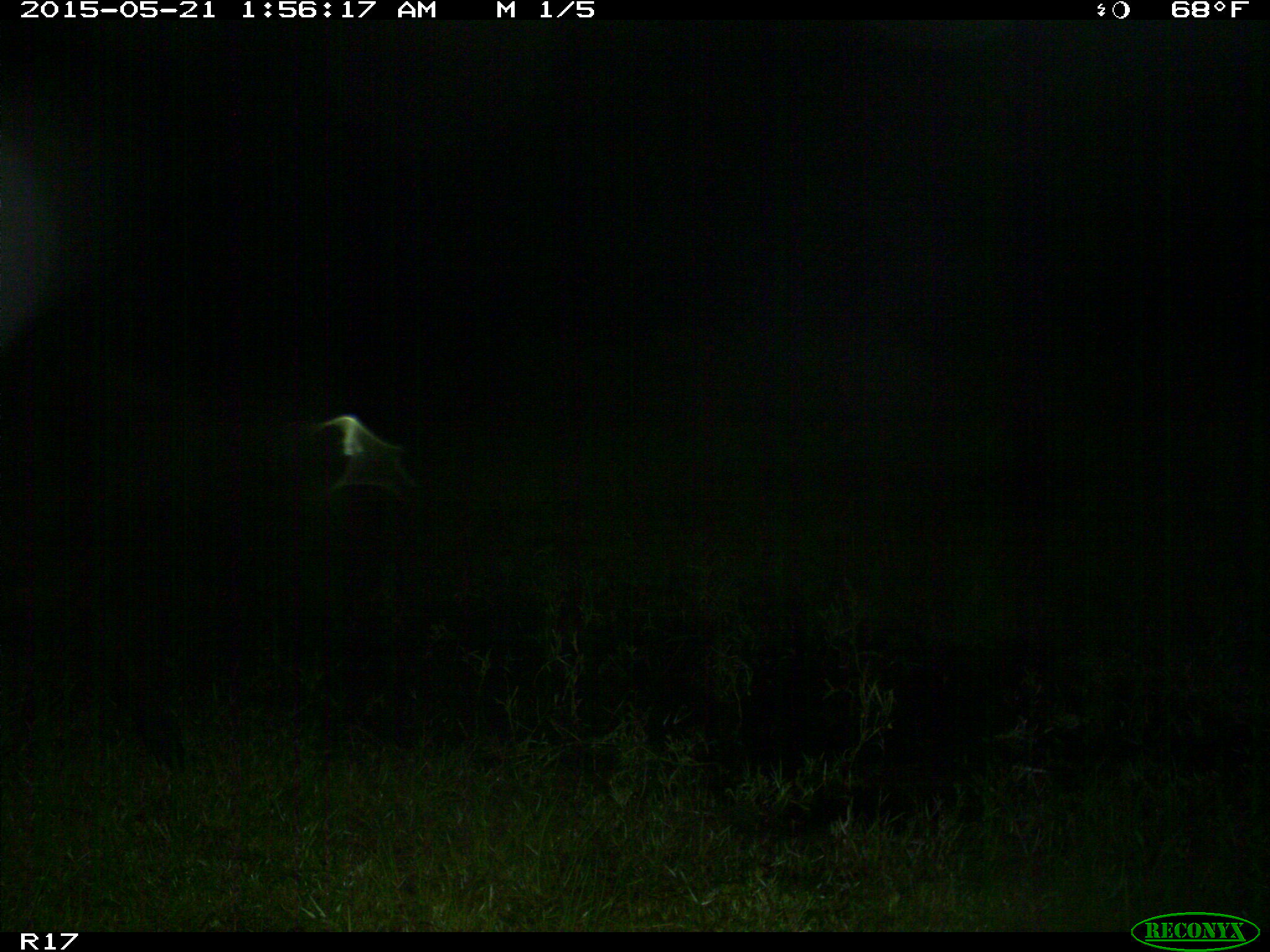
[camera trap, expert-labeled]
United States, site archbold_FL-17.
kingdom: Animalia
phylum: Chordata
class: Mammalia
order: Artiodactyla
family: Bovidae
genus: Bos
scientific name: Bos taurus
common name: domestic cow